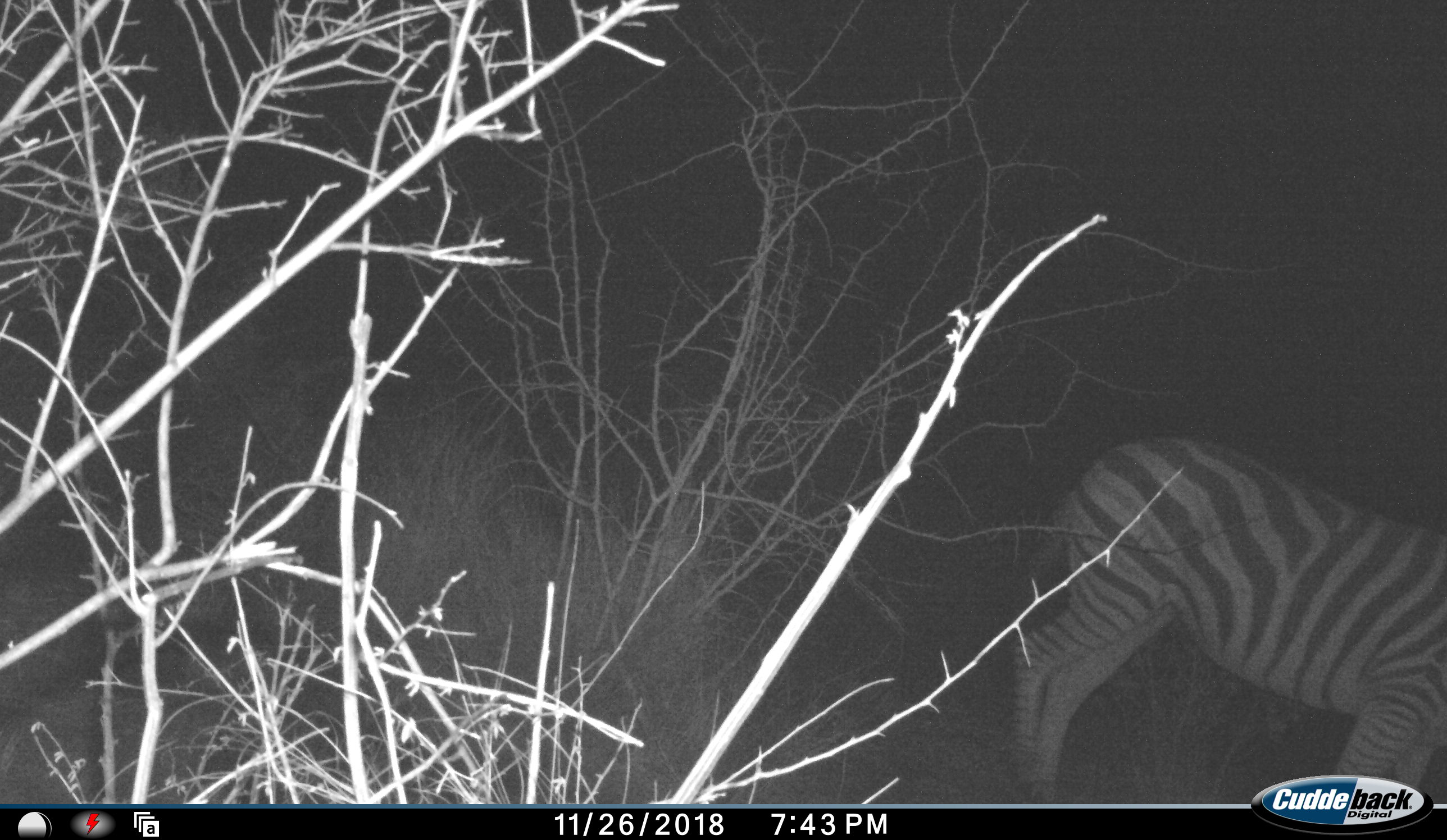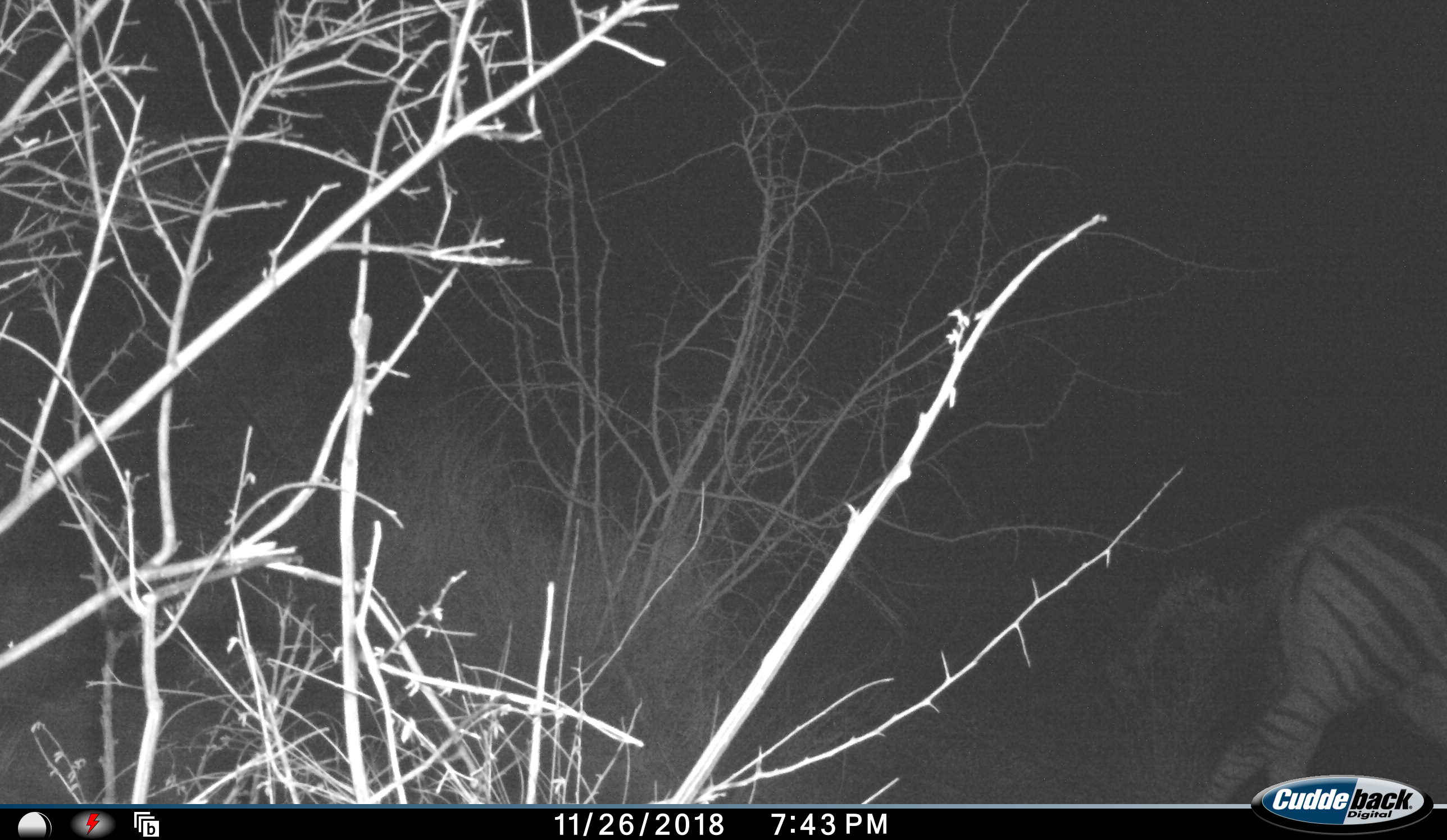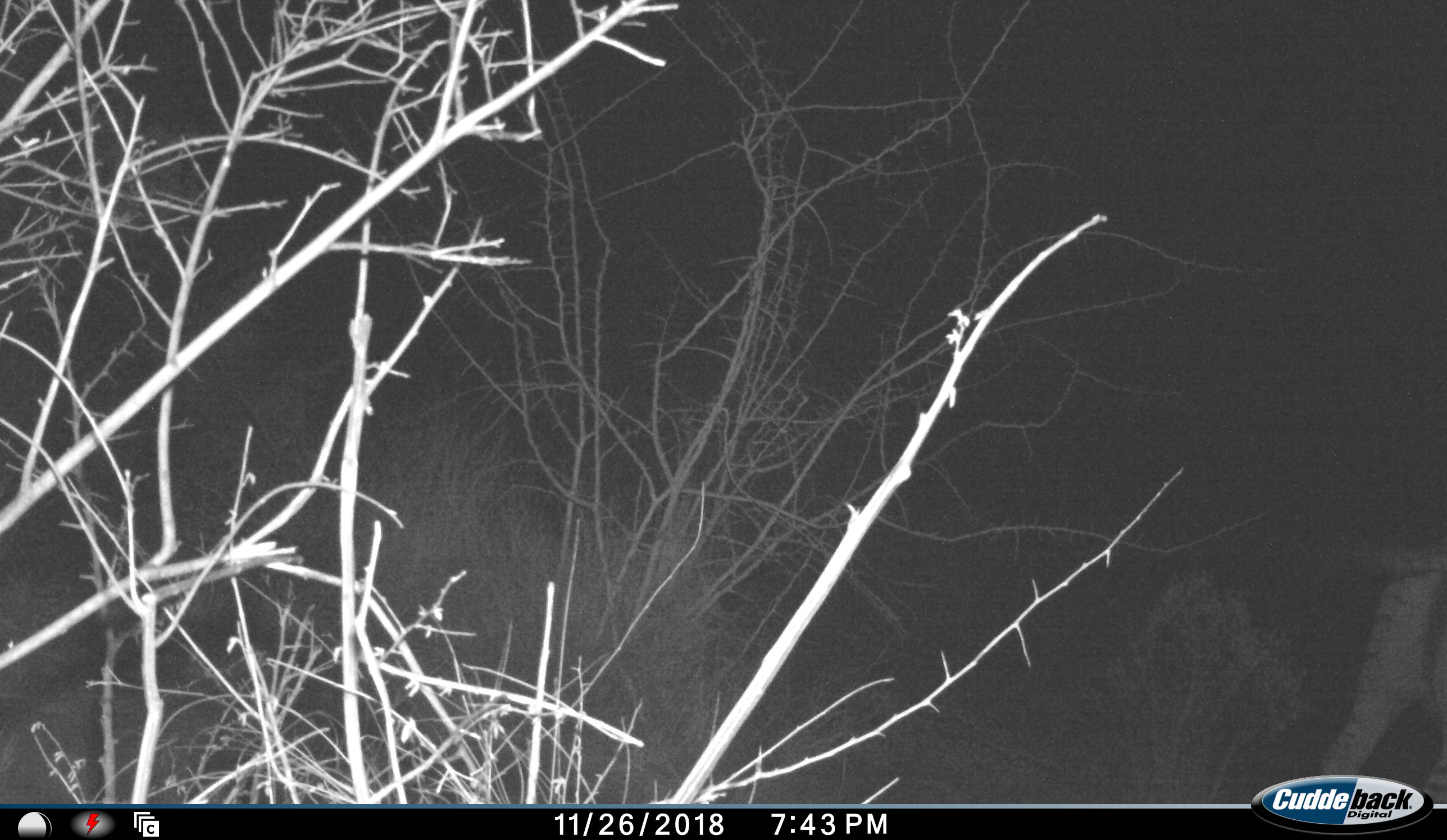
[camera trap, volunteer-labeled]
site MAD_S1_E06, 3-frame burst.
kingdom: Animalia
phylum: Chordata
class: Mammalia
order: Perissodactyla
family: Equidae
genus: Equus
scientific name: Equus quagga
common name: plains zebra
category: zebraplains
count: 1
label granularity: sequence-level